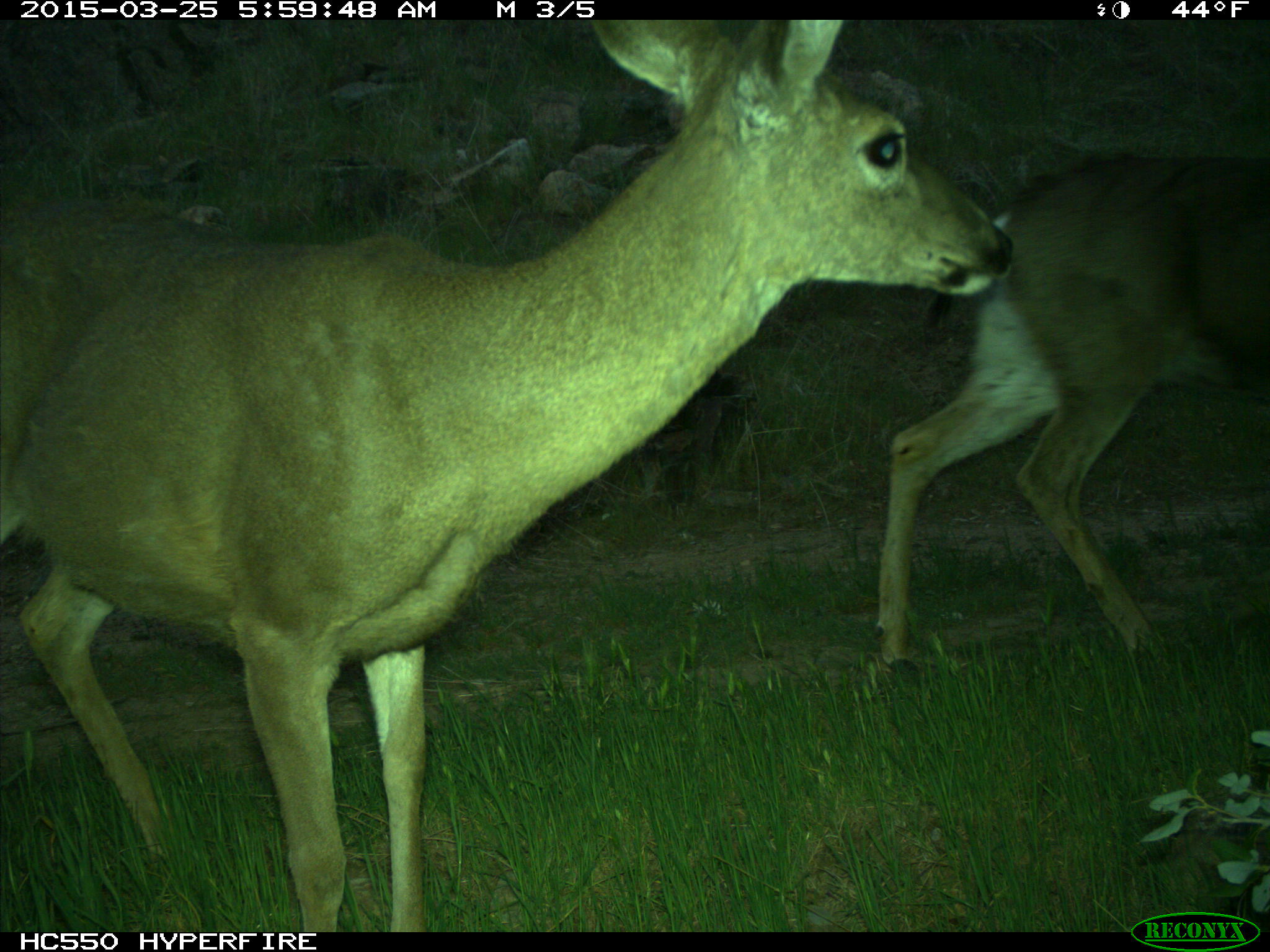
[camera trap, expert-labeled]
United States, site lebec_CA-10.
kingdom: Animalia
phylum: Chordata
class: Mammalia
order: Artiodactyla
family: Cervidae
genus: Odocoileus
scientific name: Odocoileus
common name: deer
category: unidentified deer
Unidentified deer (deer) (Odocoileus).